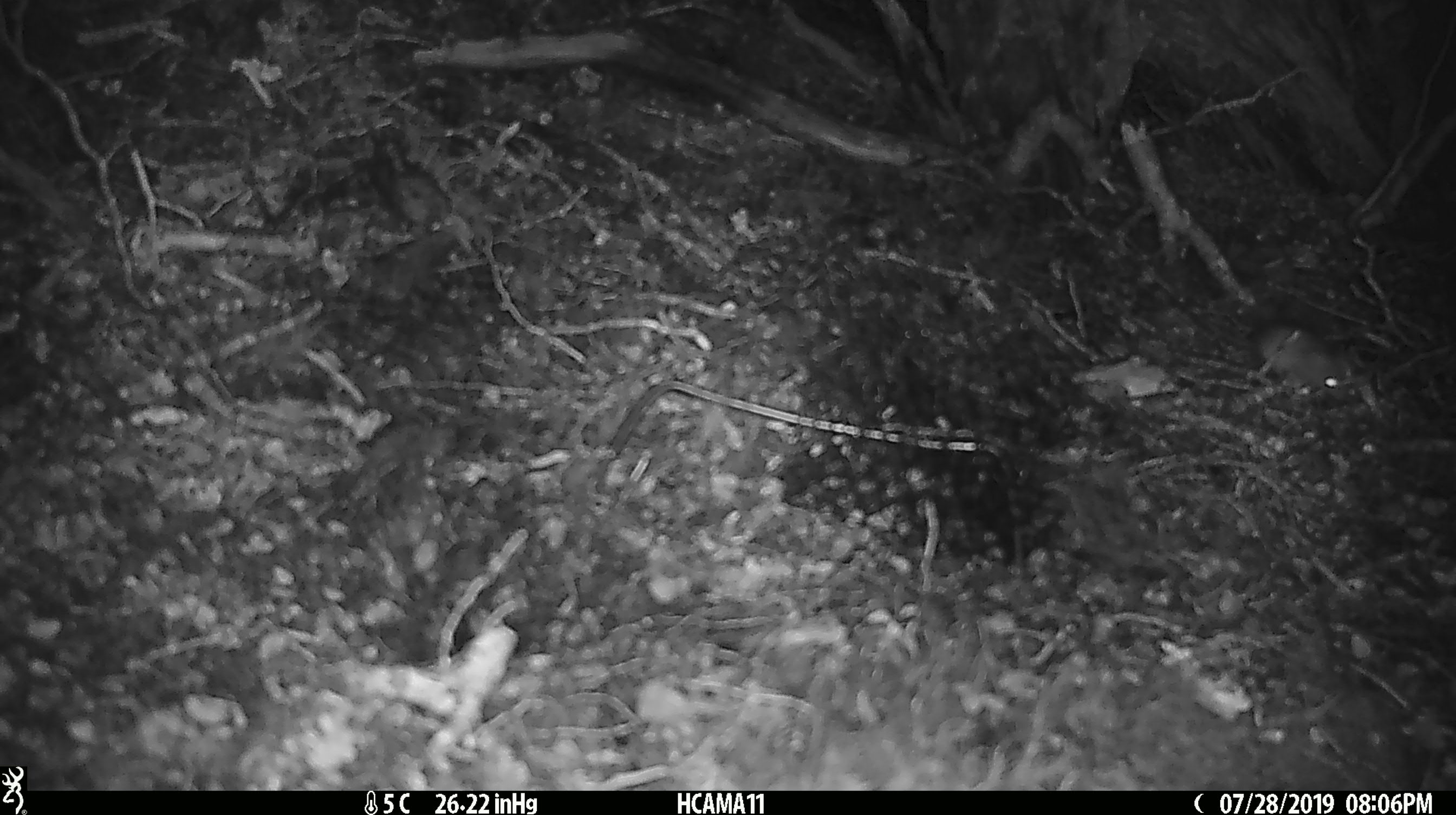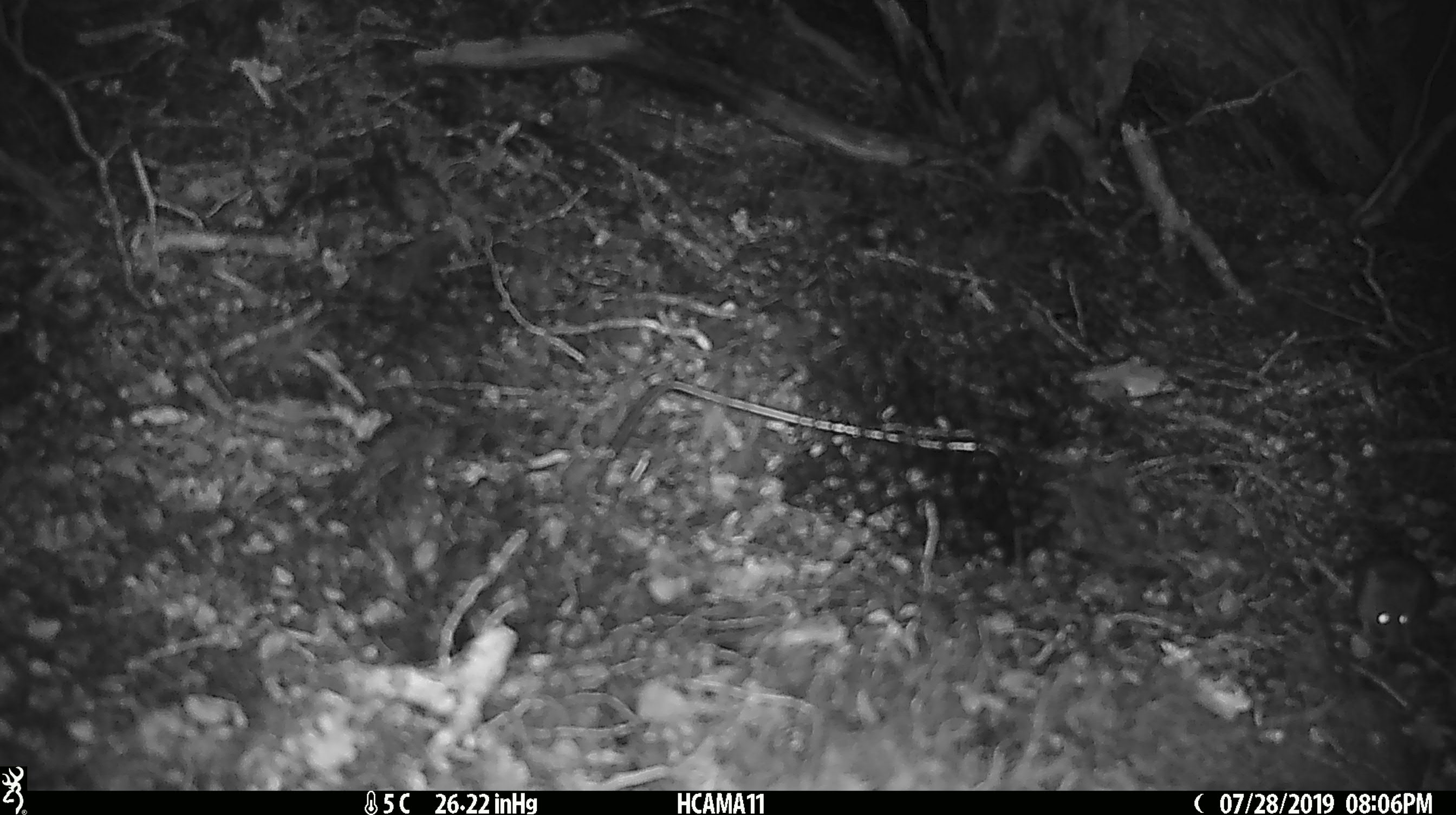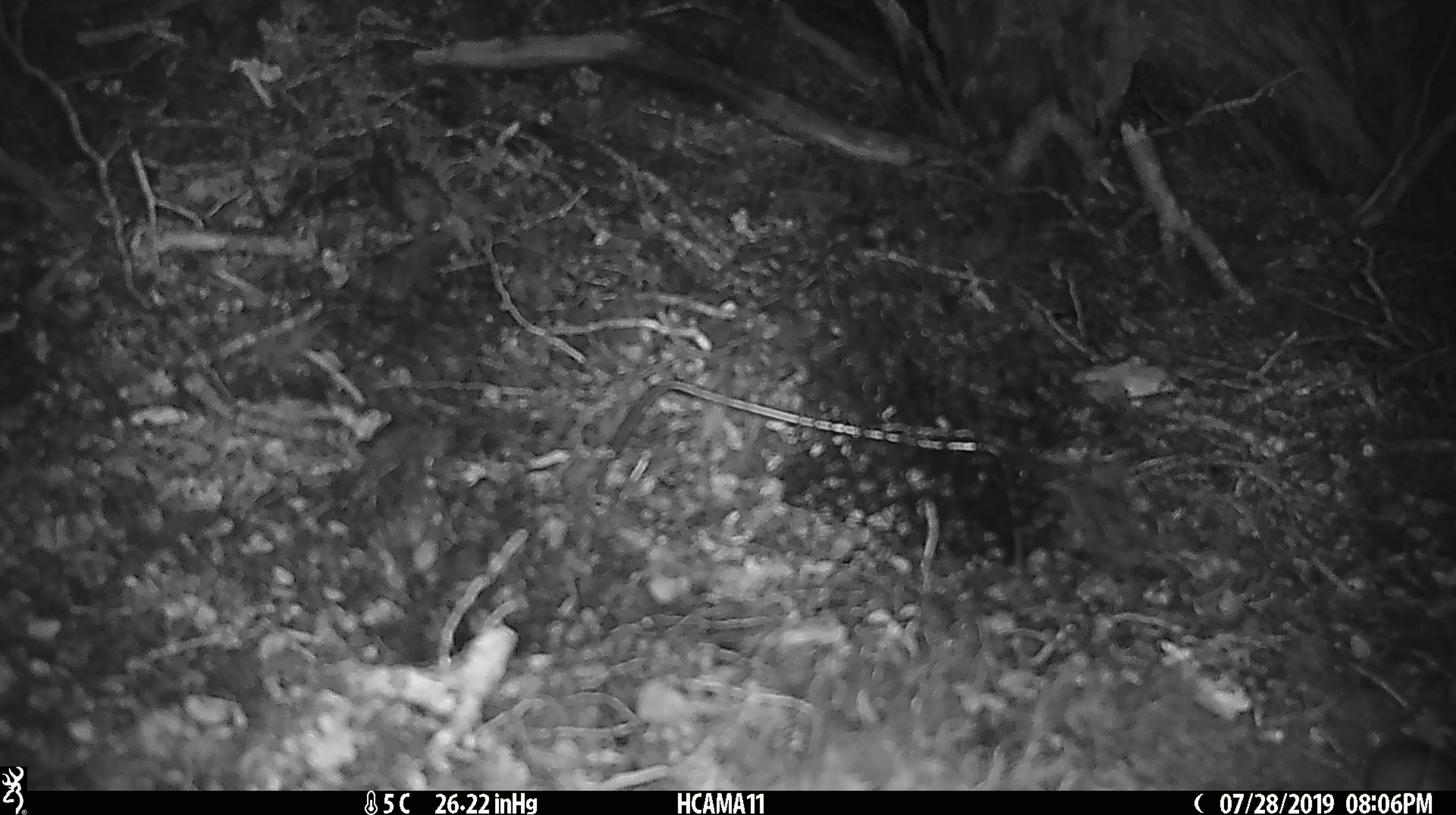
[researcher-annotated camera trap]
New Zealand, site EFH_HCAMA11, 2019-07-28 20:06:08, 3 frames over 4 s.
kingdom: Animalia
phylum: Chordata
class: Mammalia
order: Rodentia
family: Muridae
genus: Mus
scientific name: Mus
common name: mouse